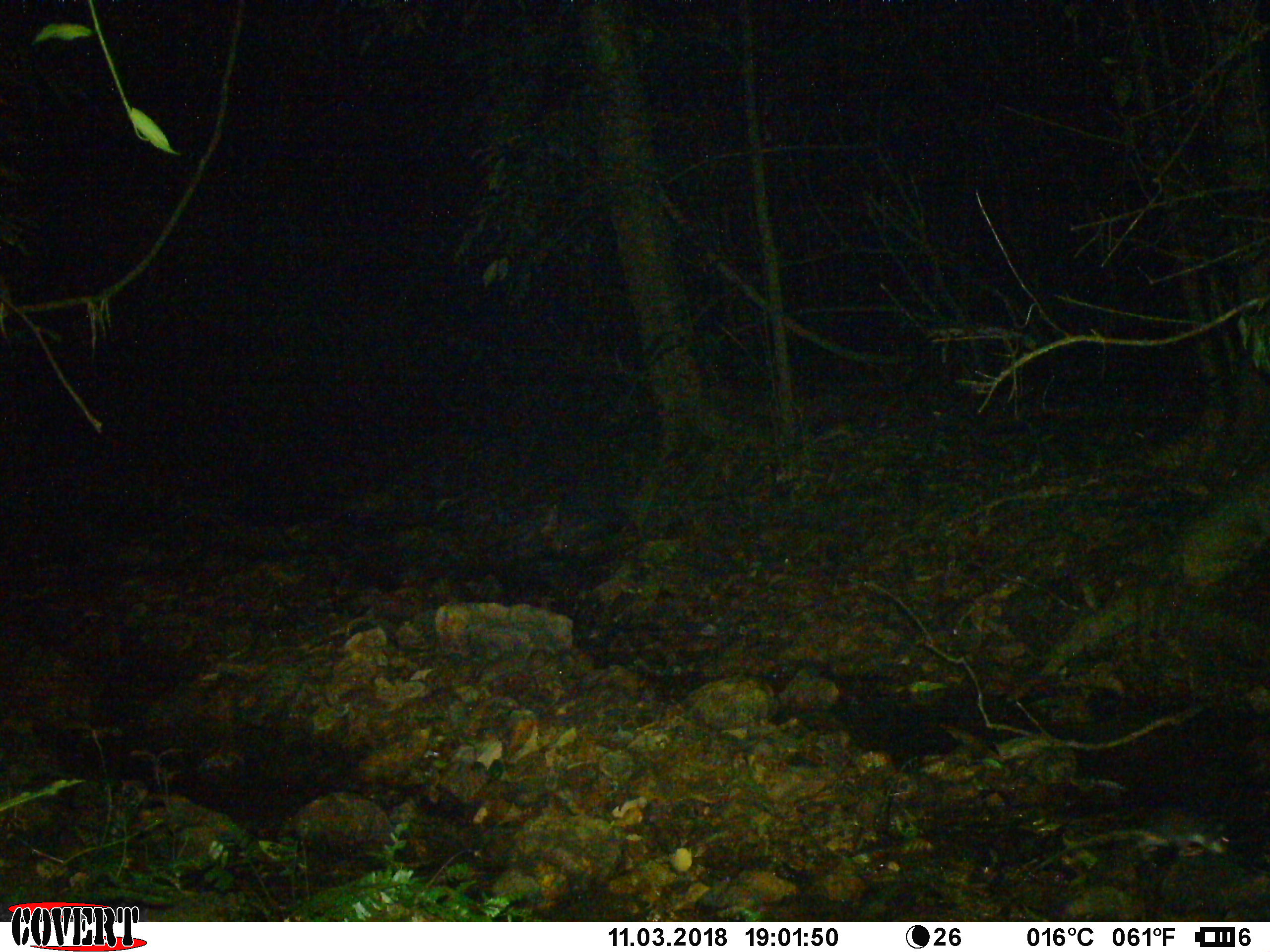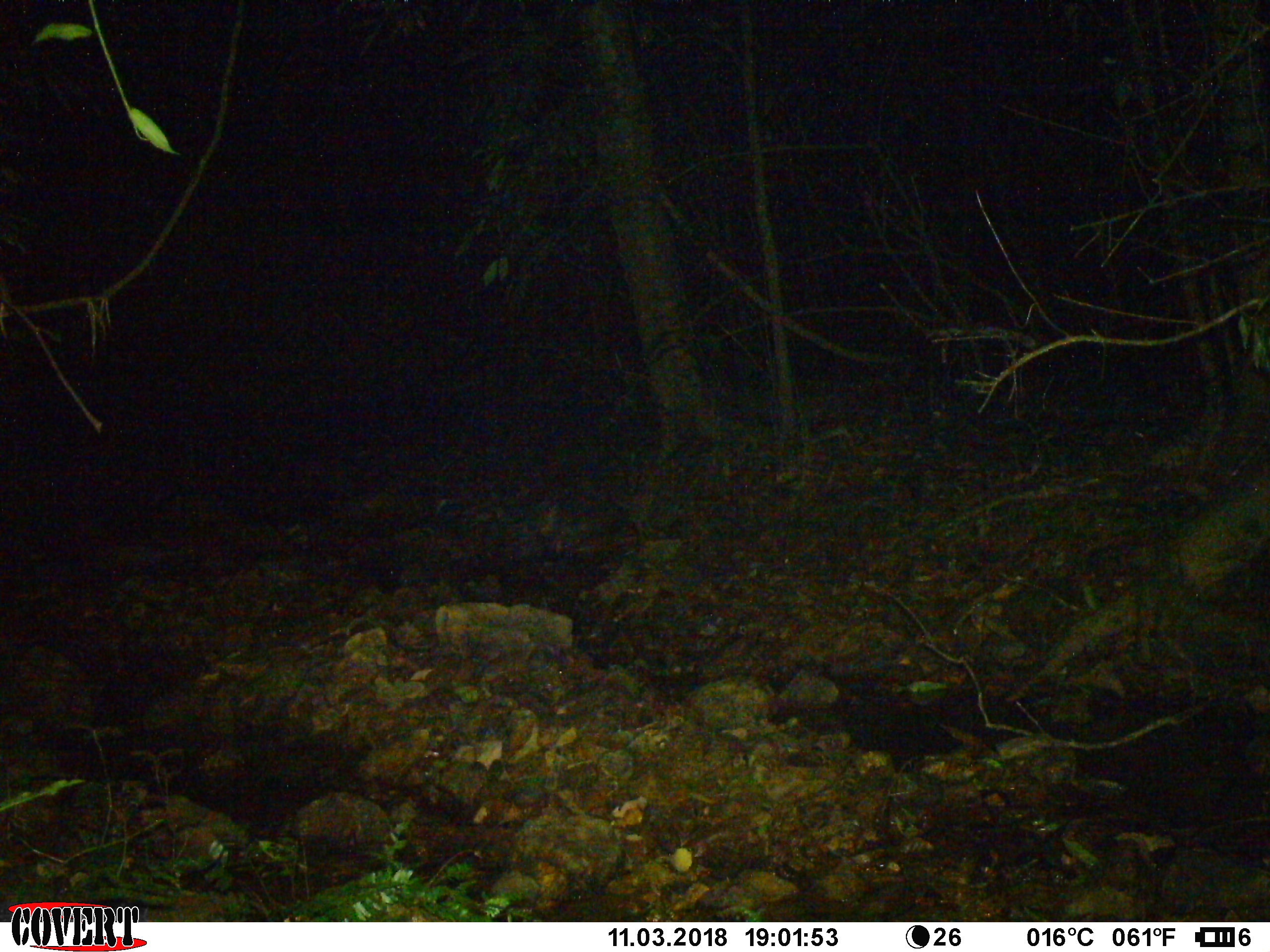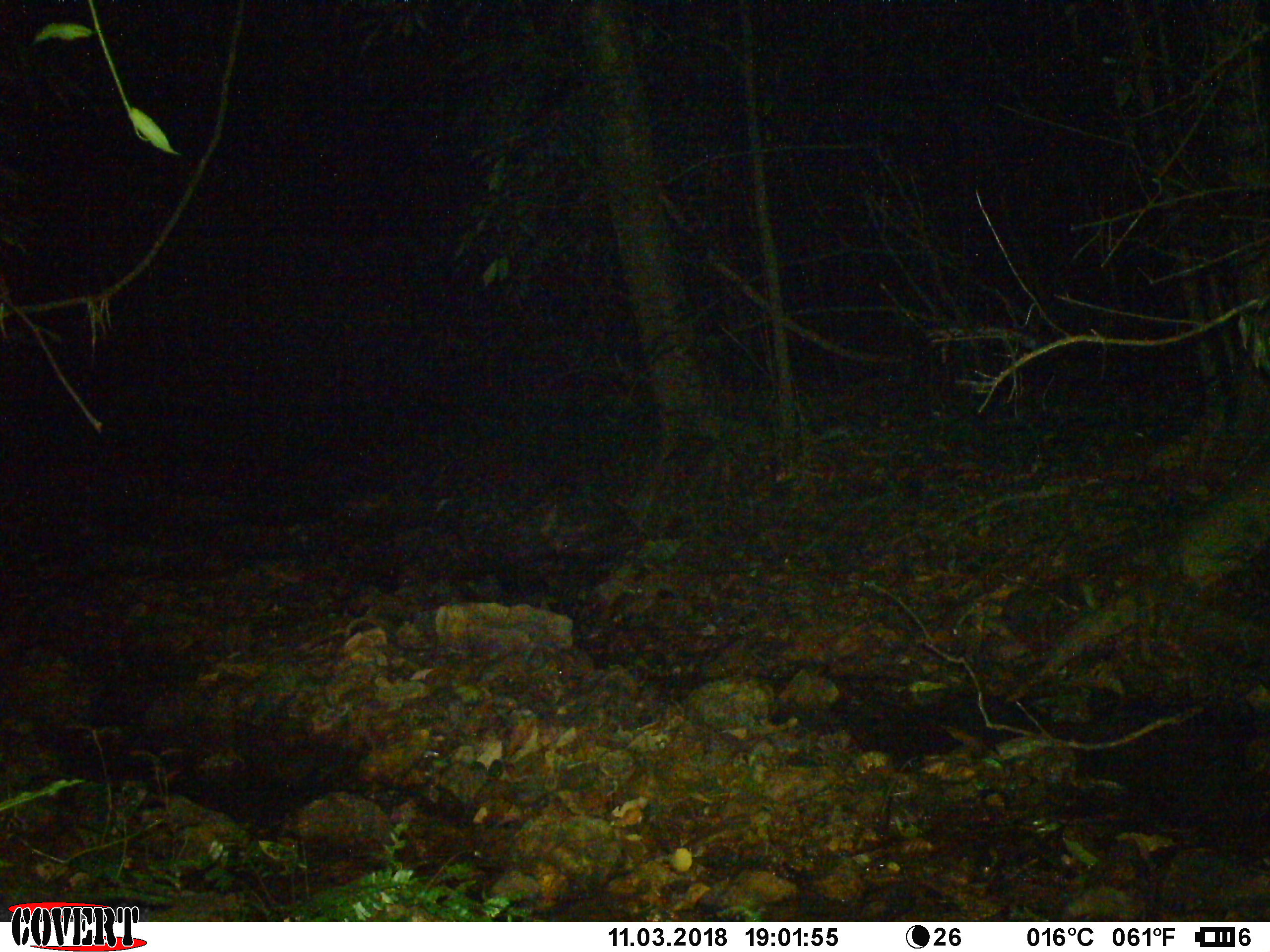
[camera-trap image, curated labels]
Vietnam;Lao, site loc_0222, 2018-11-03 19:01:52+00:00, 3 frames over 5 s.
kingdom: Animalia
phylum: Chordata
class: Mammalia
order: Rodentia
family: Muridae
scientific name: Muridae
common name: old-world mice and rats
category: unidentified murid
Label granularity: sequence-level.